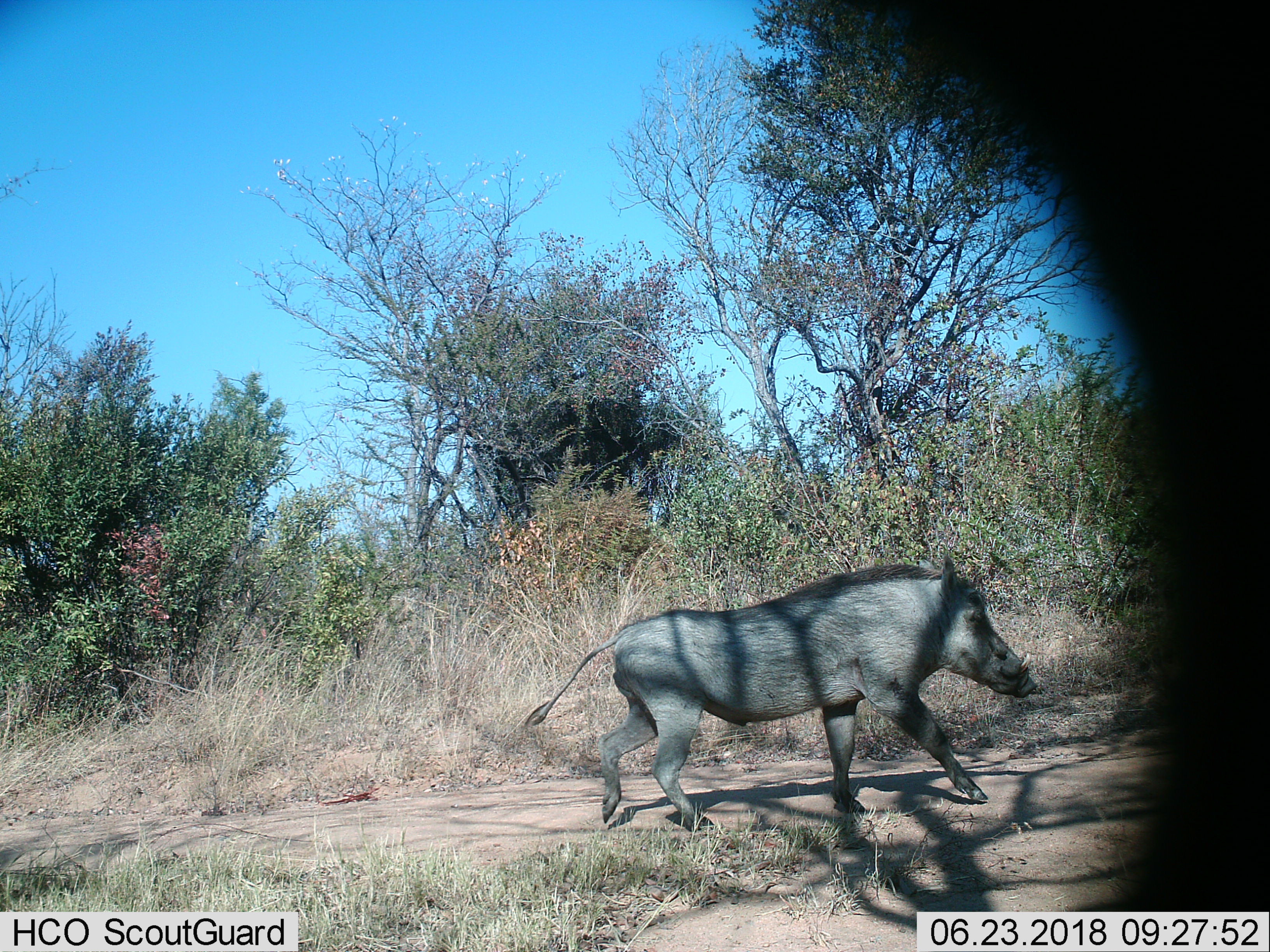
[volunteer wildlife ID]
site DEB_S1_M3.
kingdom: Animalia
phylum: Chordata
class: Mammalia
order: Artiodactyla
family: Suidae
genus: Phacochoerus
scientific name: Phacochoerus africanus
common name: warthog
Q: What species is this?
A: Warthog (Phacochoerus africanus).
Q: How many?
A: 1.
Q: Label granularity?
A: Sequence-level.